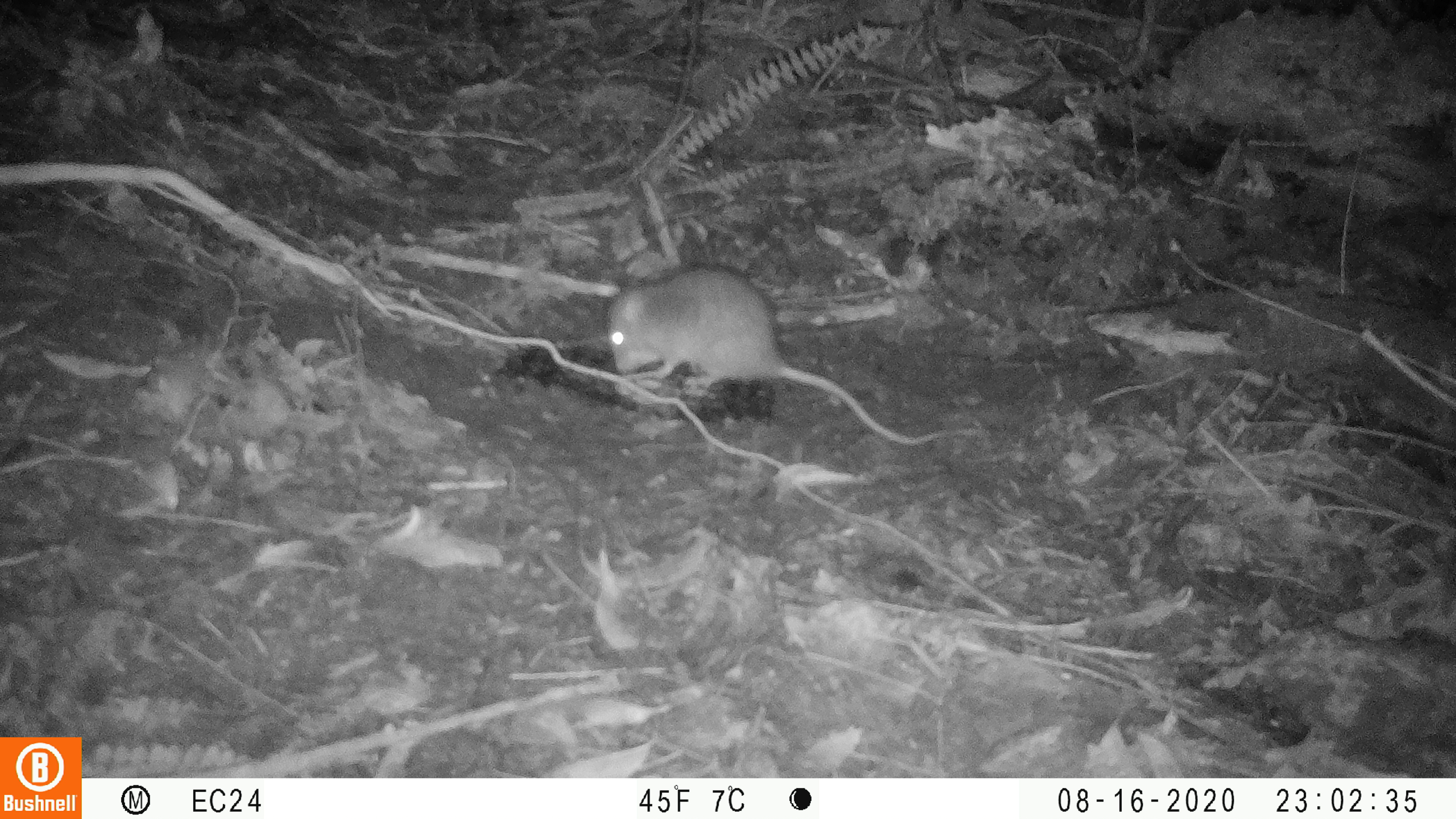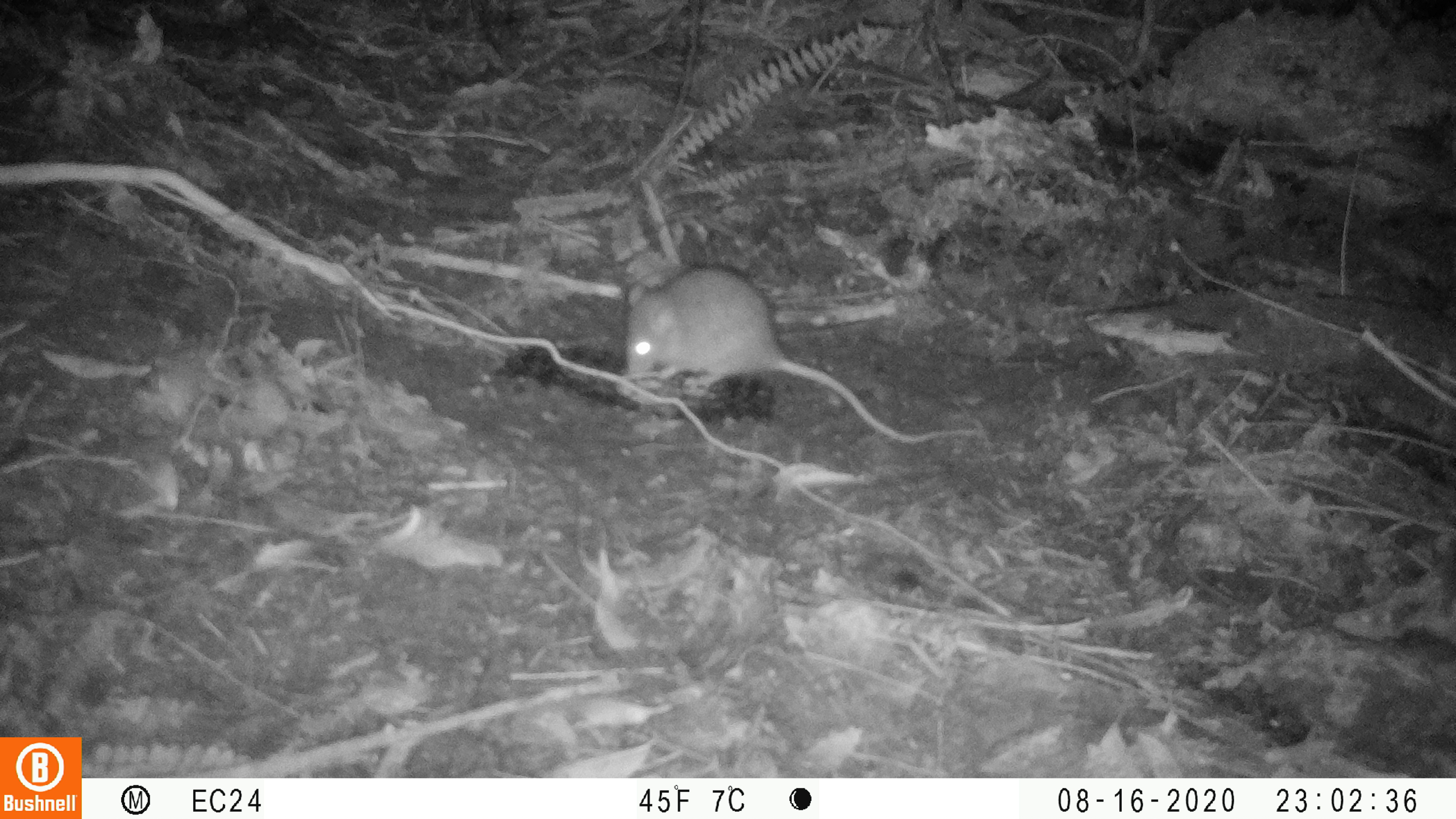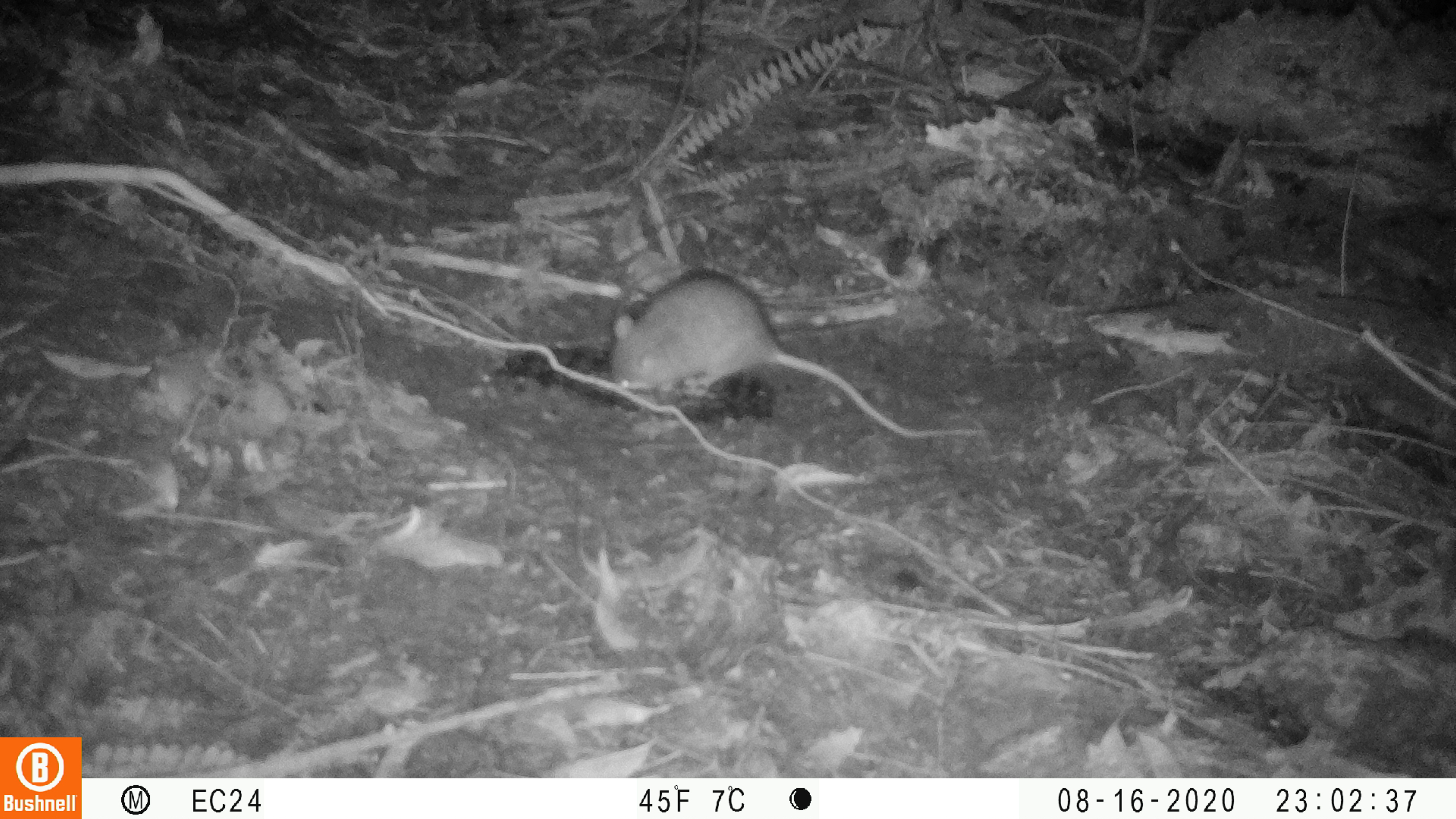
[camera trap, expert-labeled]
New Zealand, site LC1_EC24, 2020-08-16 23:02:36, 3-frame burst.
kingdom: Animalia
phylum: Chordata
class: Mammalia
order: Rodentia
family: Muridae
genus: Rattus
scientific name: Rattus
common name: rat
Rat (Rattus).